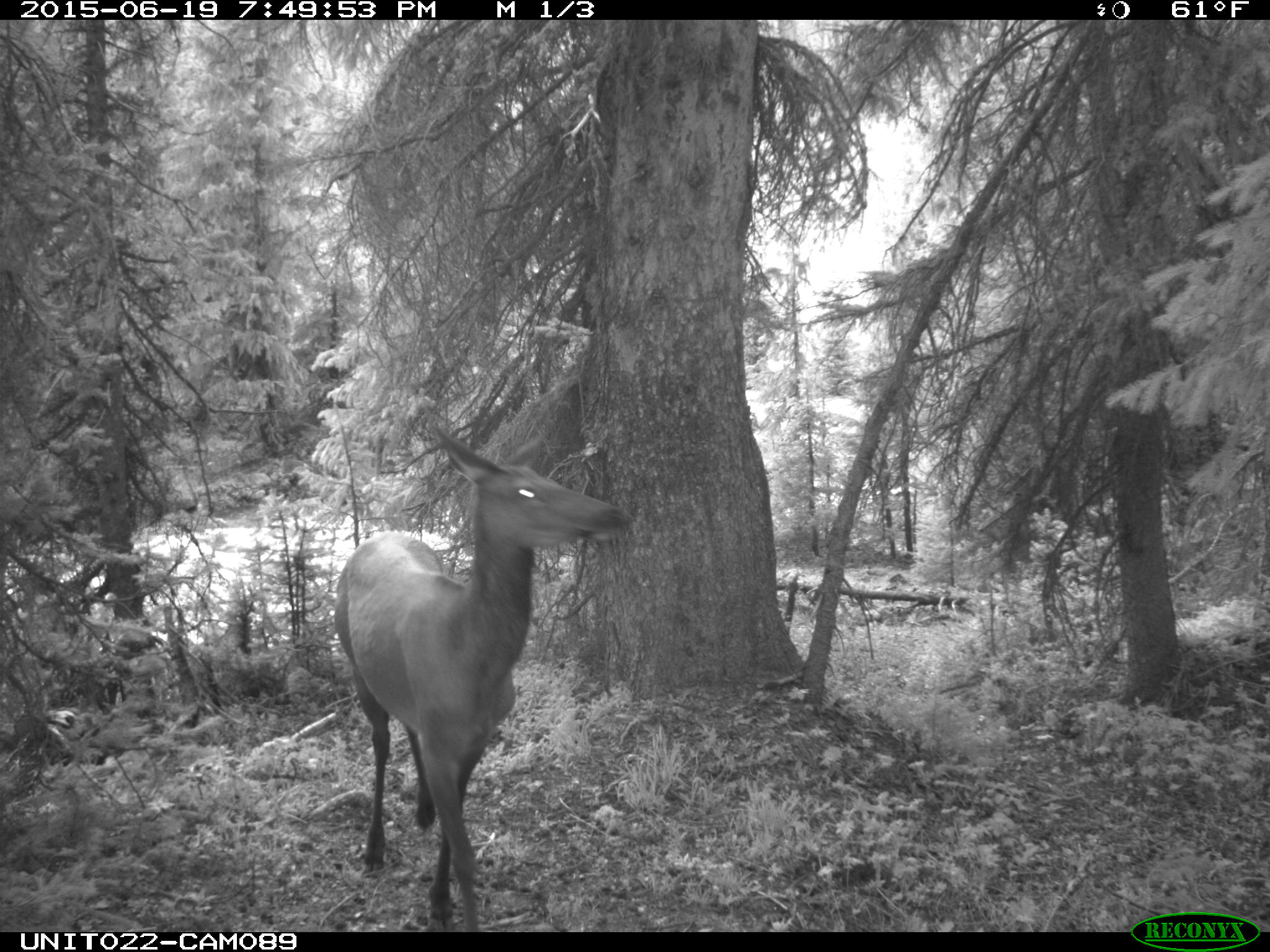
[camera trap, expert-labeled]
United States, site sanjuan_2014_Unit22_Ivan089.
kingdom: Animalia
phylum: Chordata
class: Mammalia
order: Artiodactyla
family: Cervidae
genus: Cervus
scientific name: Cervus elaphus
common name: red deer